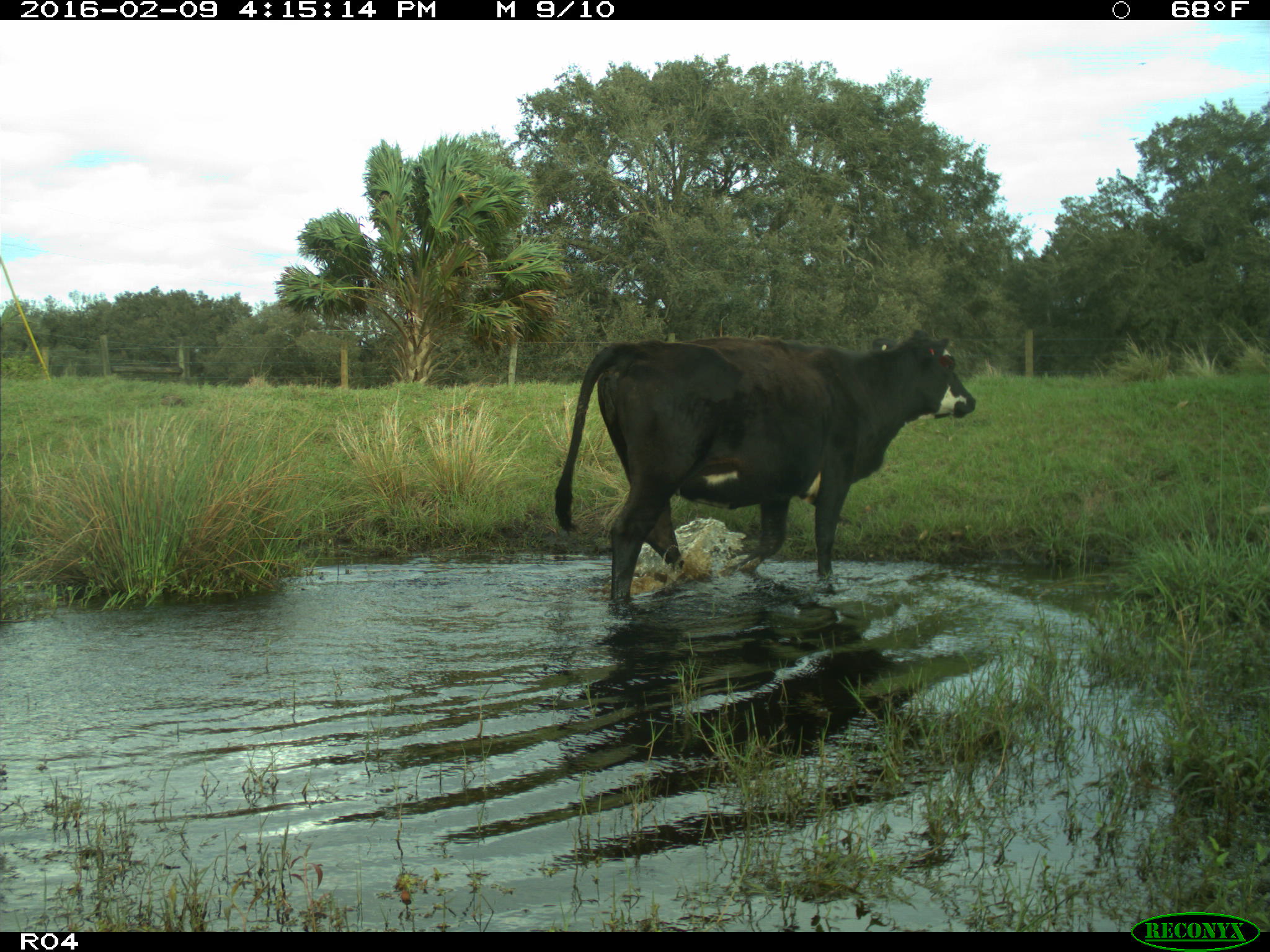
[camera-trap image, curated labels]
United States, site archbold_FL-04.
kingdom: Animalia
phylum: Chordata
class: Mammalia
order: Artiodactyla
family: Bovidae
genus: Bos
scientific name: Bos taurus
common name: domestic cow